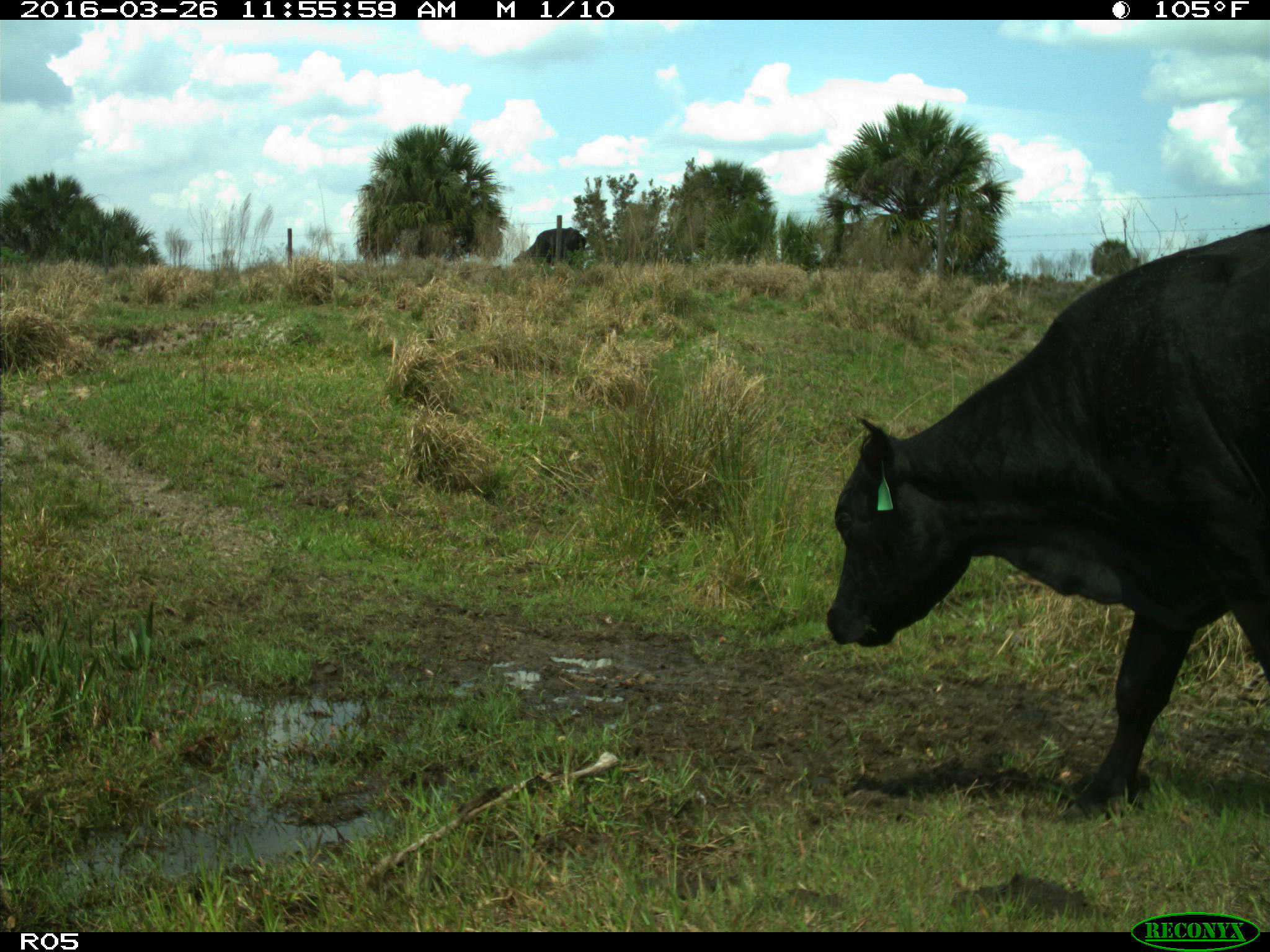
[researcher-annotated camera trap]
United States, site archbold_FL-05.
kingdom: Animalia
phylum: Chordata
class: Mammalia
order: Artiodactyla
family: Bovidae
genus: Bos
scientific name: Bos taurus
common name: domestic cow